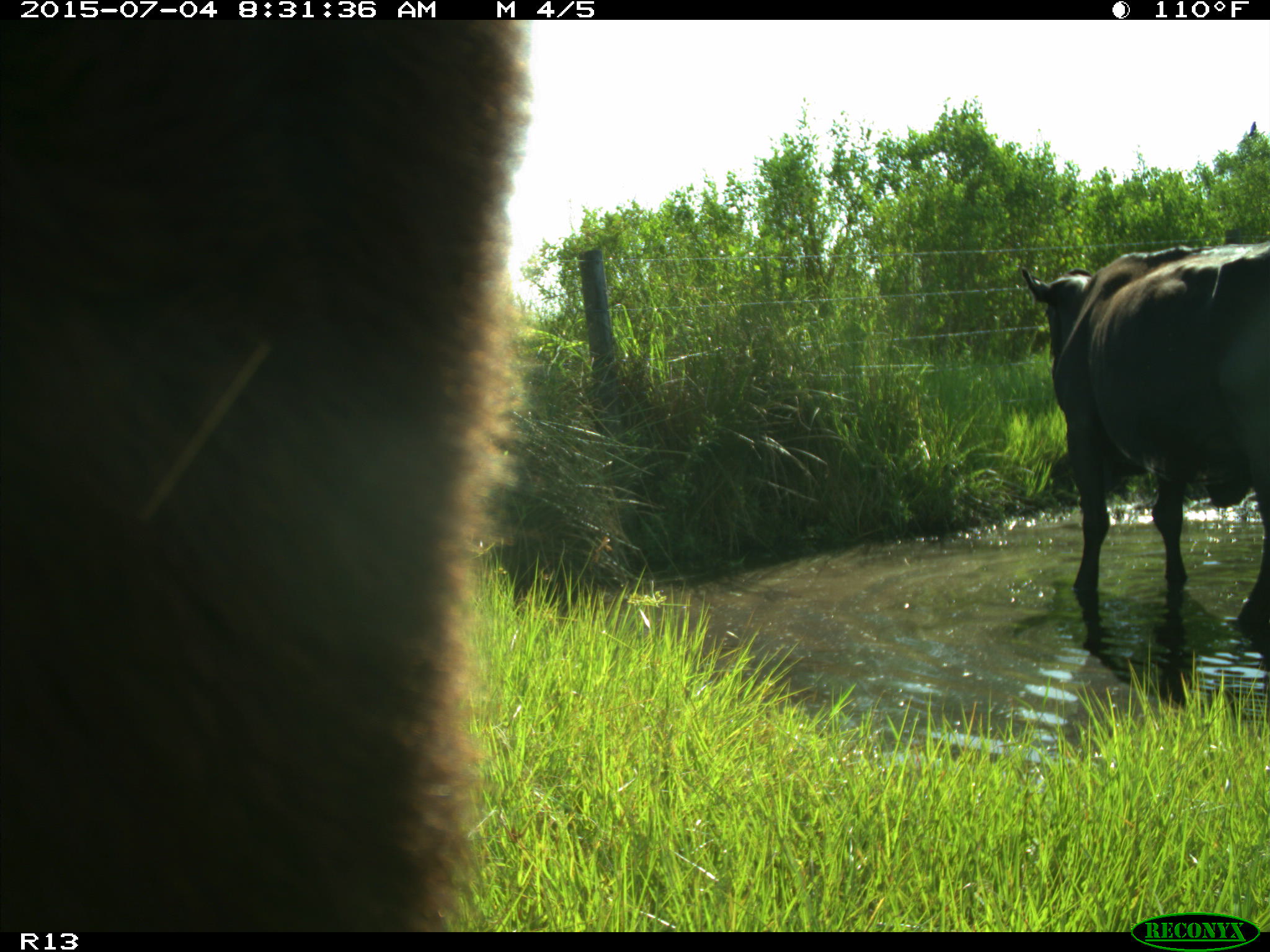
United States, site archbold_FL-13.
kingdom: Animalia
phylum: Chordata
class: Mammalia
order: Artiodactyla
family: Bovidae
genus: Bos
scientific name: Bos taurus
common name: domestic cow